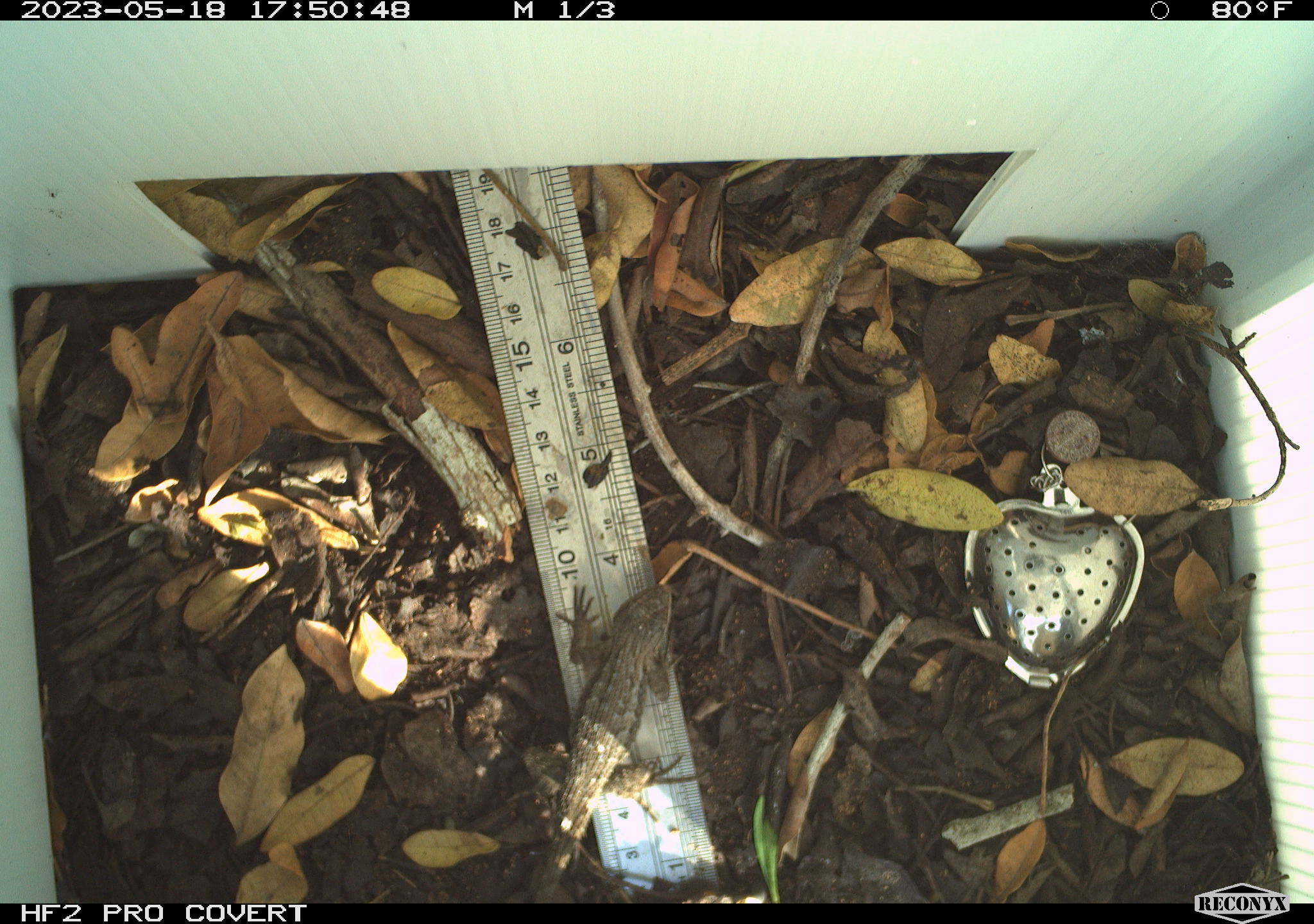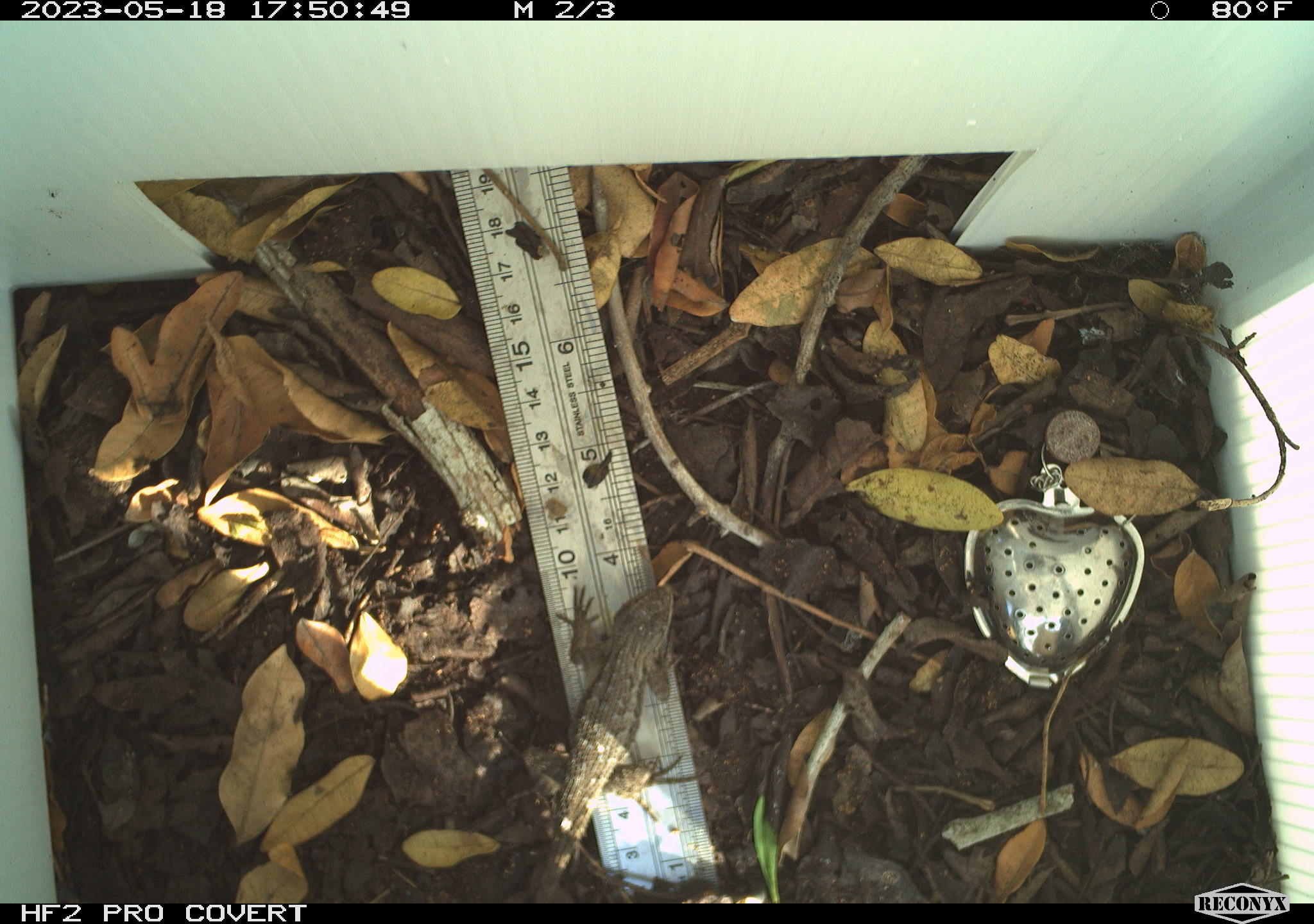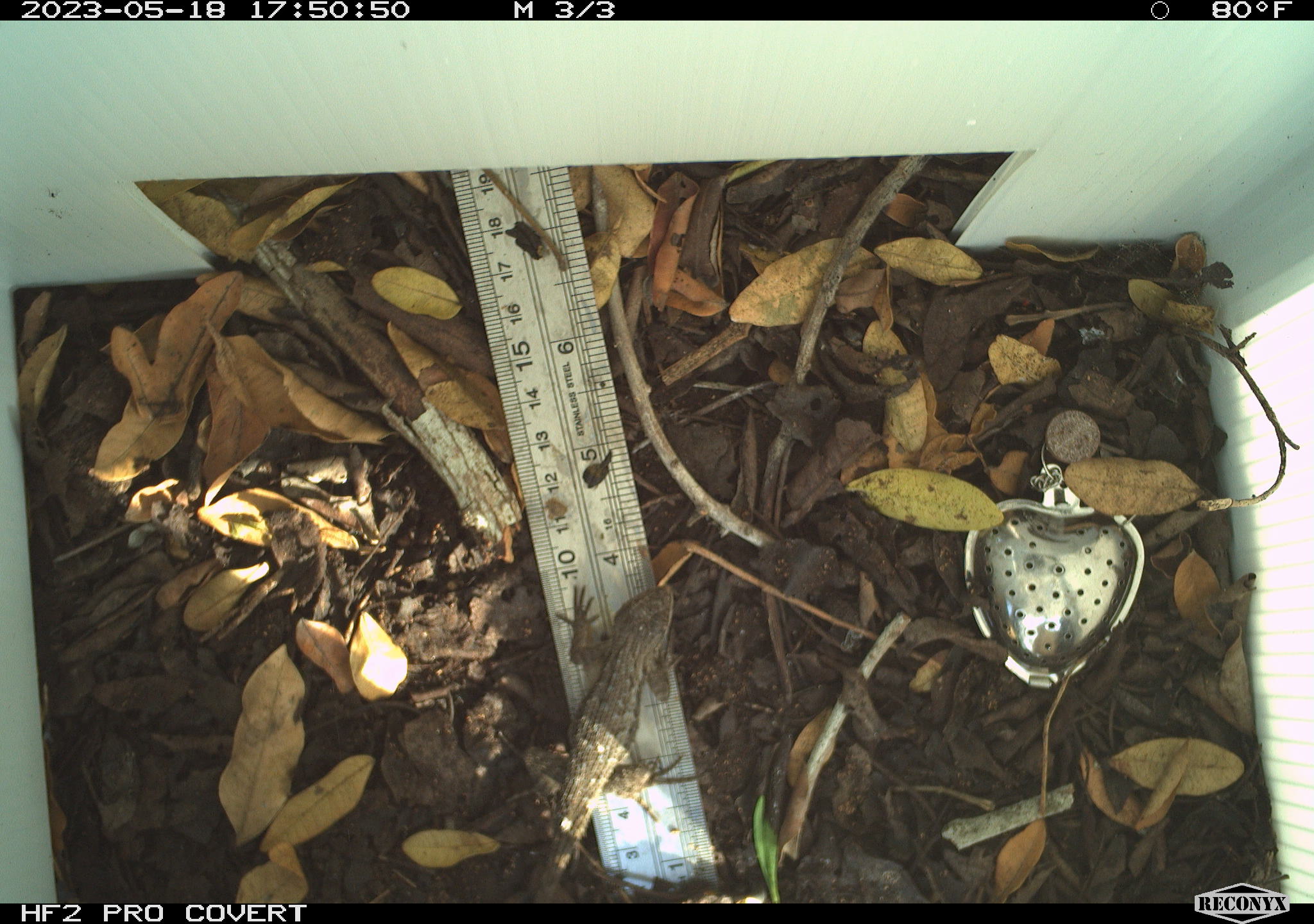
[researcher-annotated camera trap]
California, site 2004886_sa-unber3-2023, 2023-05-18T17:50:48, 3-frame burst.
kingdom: Animalia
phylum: Chordata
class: Reptilia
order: Squamata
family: Phrynosomatidae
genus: Sceloporus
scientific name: Sceloporus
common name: spiny lizards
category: sceloporus species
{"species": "sceloporus species (spiny lizards) (Sceloporus)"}